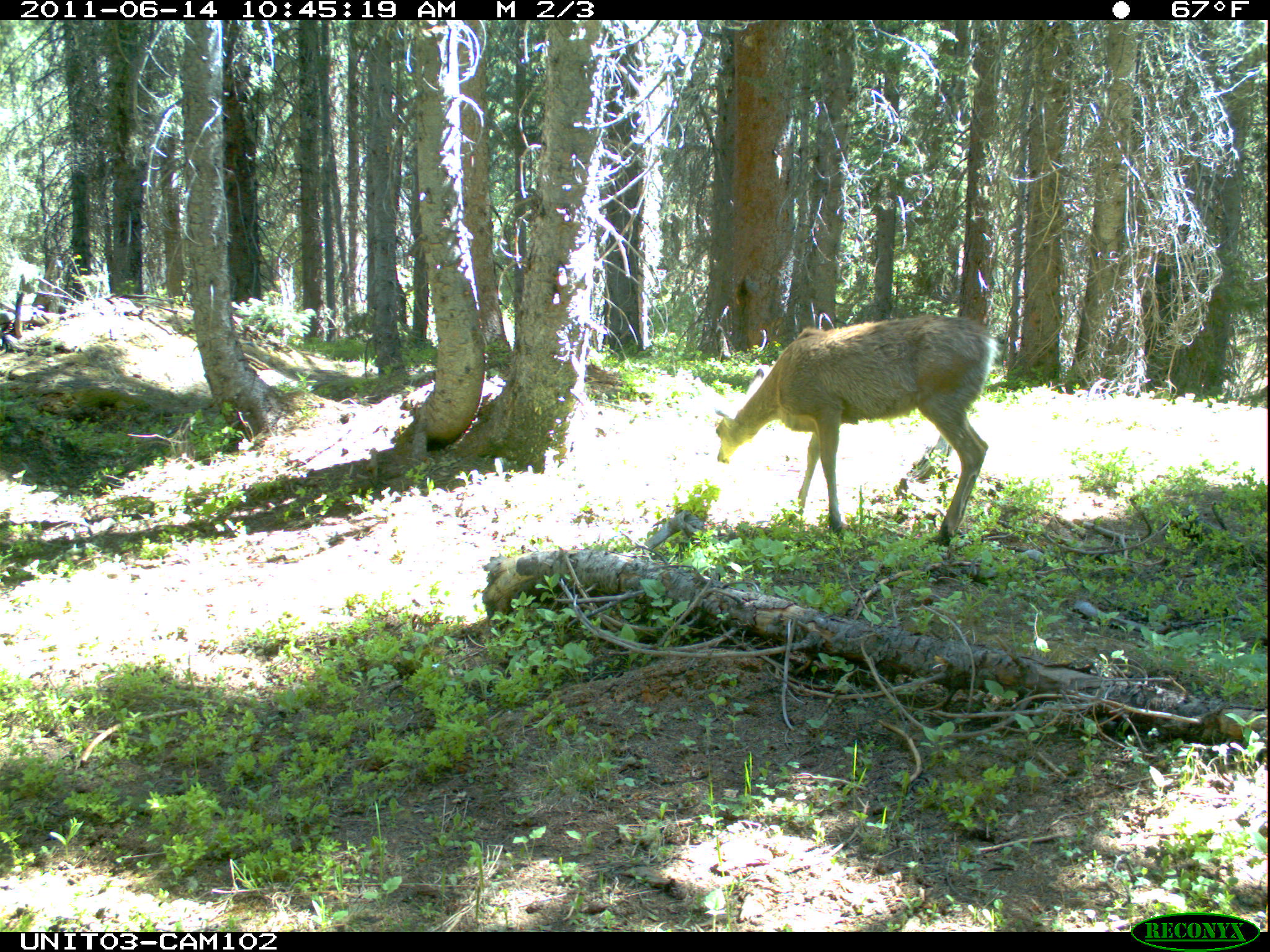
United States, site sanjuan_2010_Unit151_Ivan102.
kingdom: Animalia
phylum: Chordata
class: Mammalia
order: Artiodactyla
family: Cervidae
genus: Odocoileus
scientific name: Odocoileus hemionus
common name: mule deer